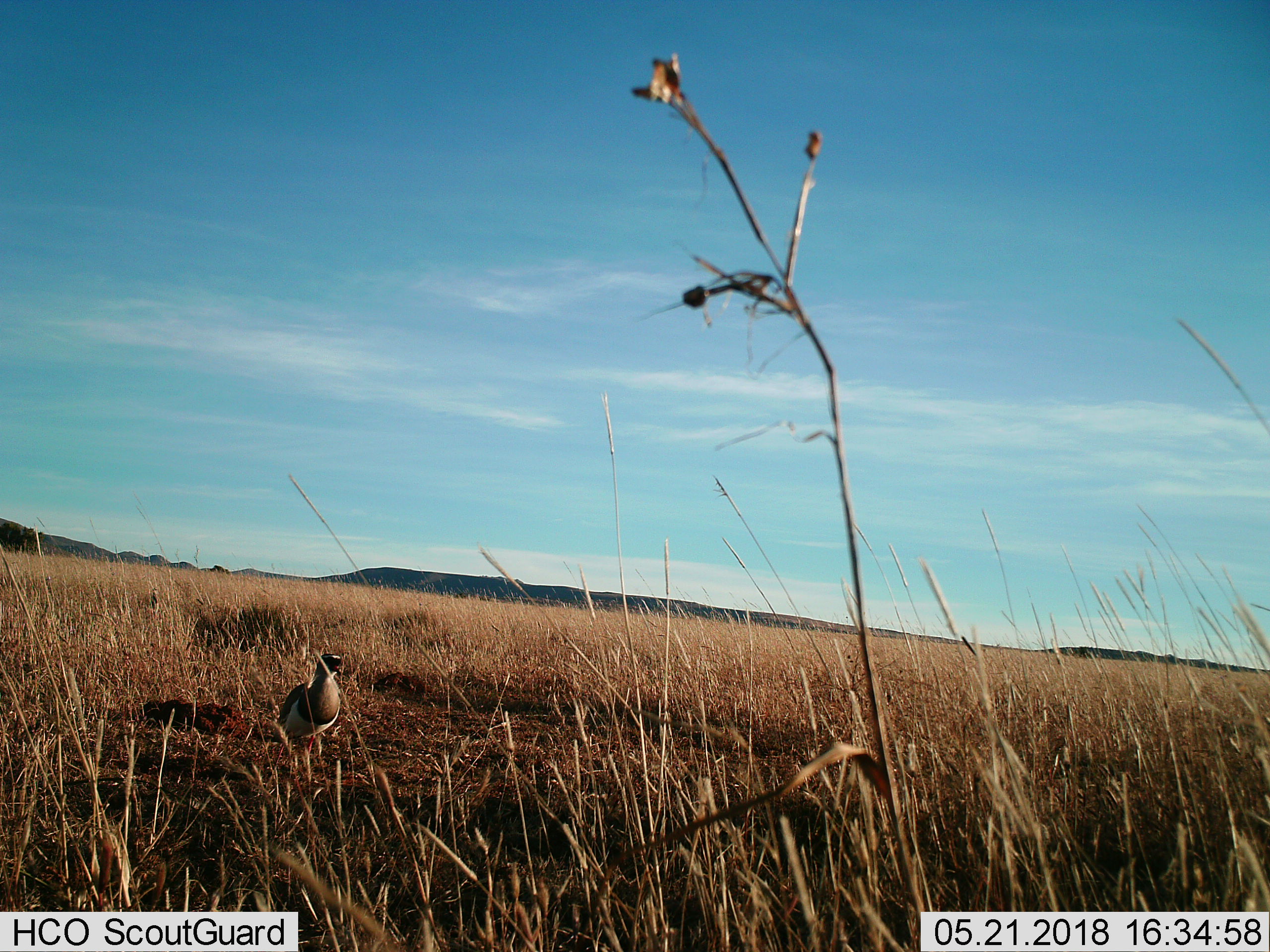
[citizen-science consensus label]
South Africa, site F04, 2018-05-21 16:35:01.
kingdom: Animalia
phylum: Chordata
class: Aves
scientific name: Aves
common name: bird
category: birdother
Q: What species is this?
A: Birdother (bird) (Aves).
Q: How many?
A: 1.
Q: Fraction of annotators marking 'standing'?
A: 83%.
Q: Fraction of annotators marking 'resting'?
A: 17%.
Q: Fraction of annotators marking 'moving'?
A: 0%.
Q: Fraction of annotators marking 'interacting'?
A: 0%.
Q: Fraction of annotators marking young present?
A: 0%.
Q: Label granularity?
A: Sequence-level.